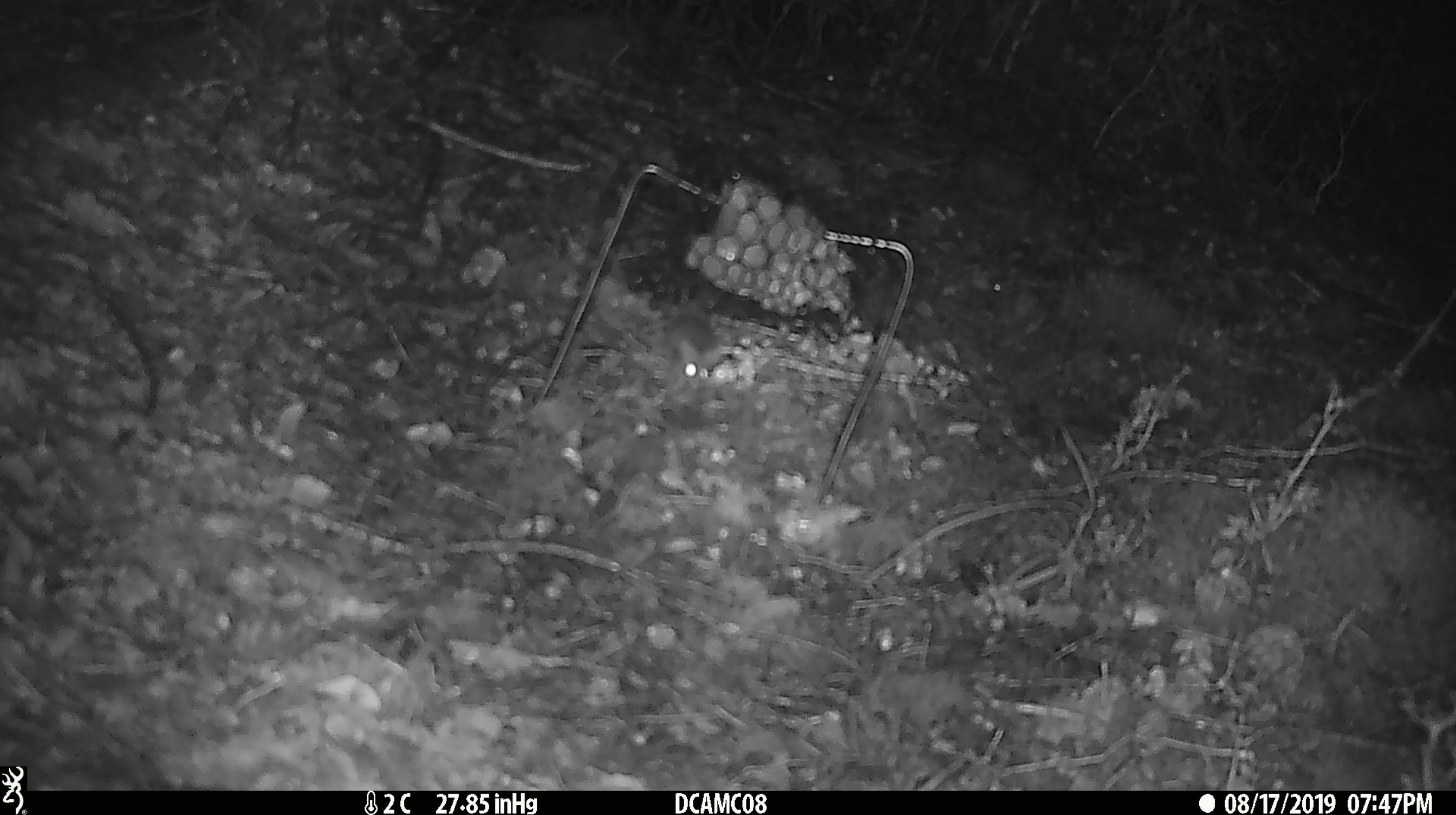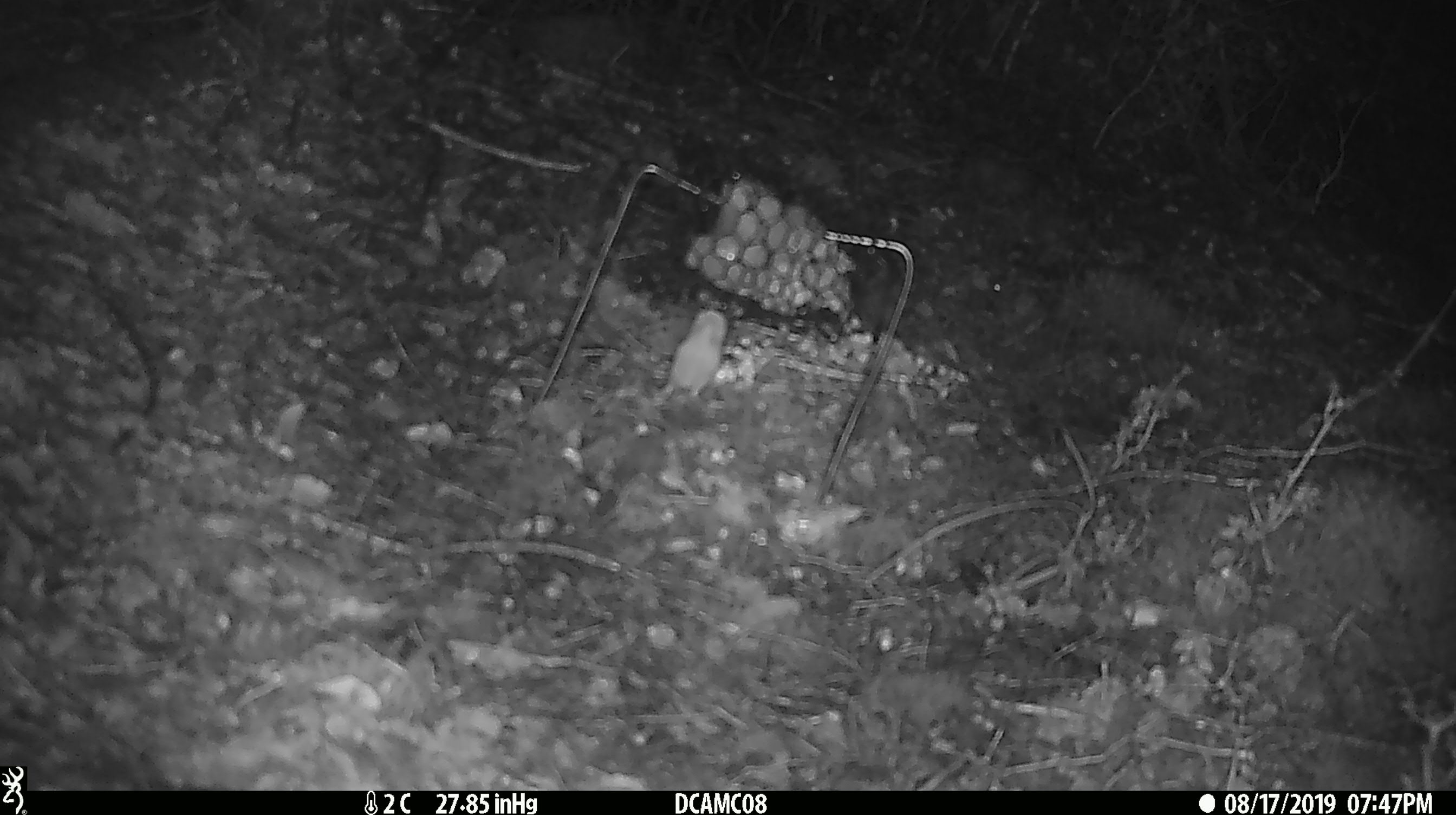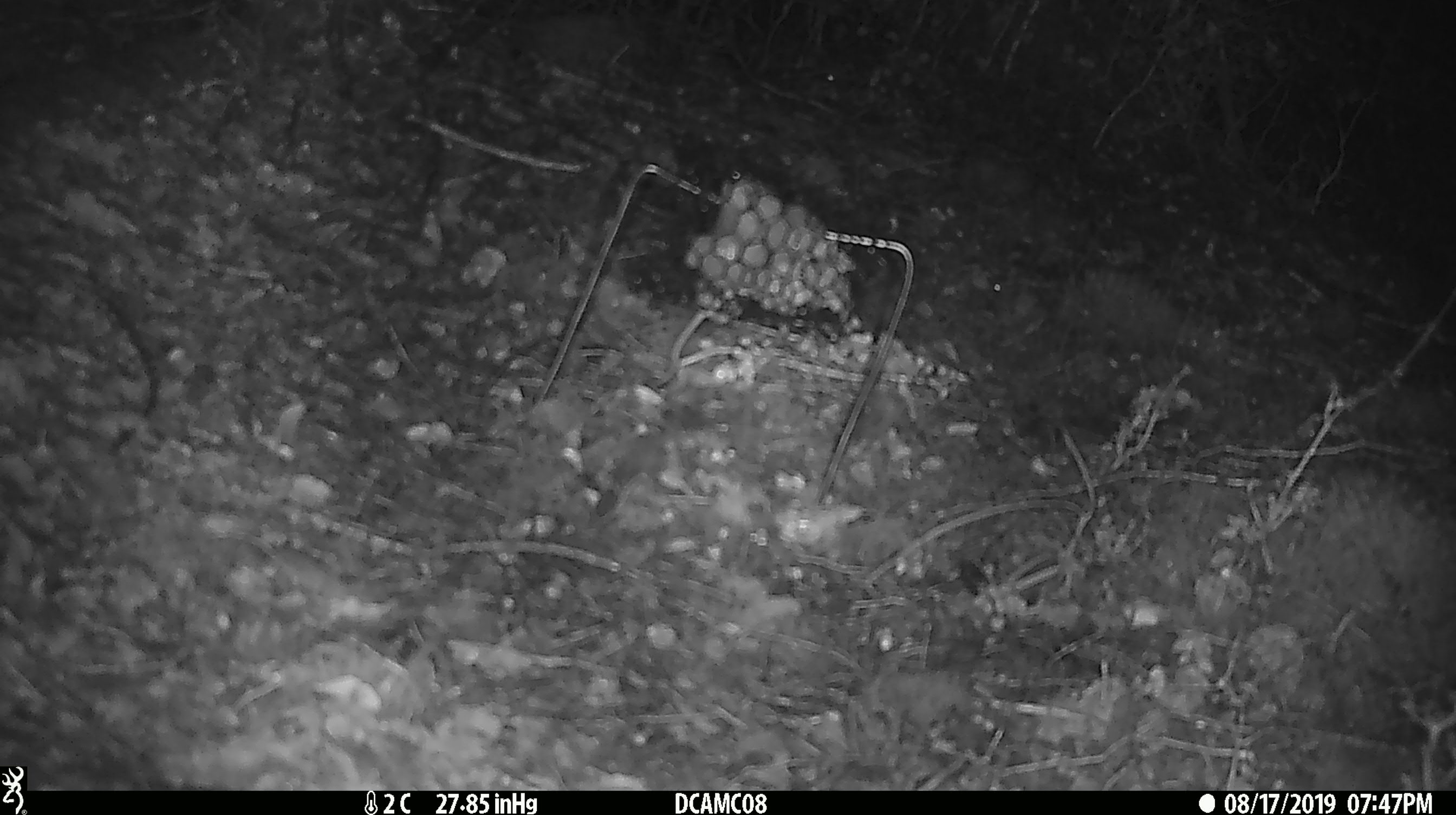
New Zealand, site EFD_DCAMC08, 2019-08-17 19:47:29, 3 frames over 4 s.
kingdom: Animalia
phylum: Chordata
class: Mammalia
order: Rodentia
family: Muridae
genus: Mus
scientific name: Mus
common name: mouse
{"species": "mouse (Mus)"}